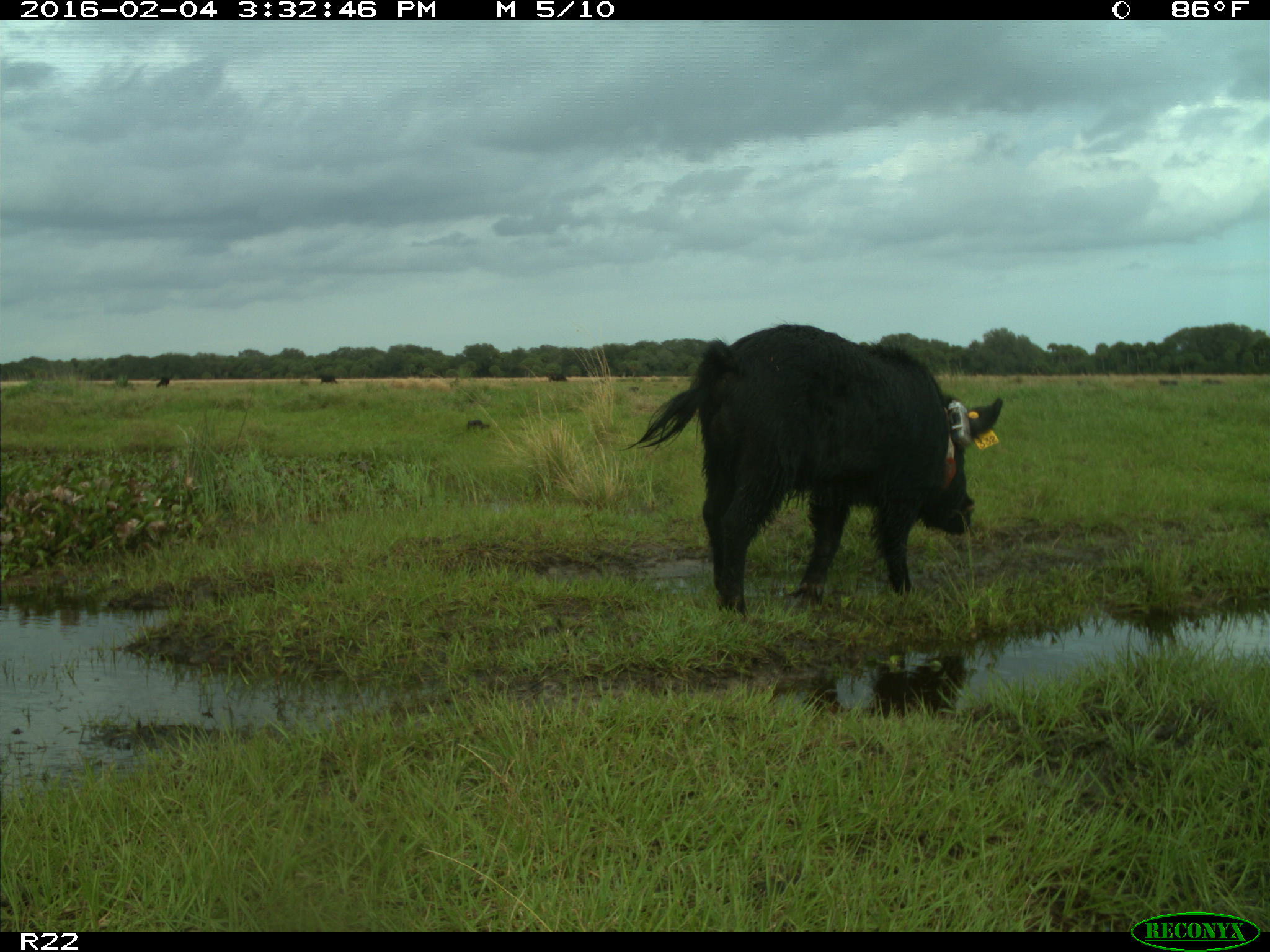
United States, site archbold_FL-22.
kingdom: Animalia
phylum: Chordata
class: Mammalia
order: Artiodactyla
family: Suidae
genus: Sus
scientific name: Sus scrofa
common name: wild boar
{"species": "Sus scrofa (wild boar)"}